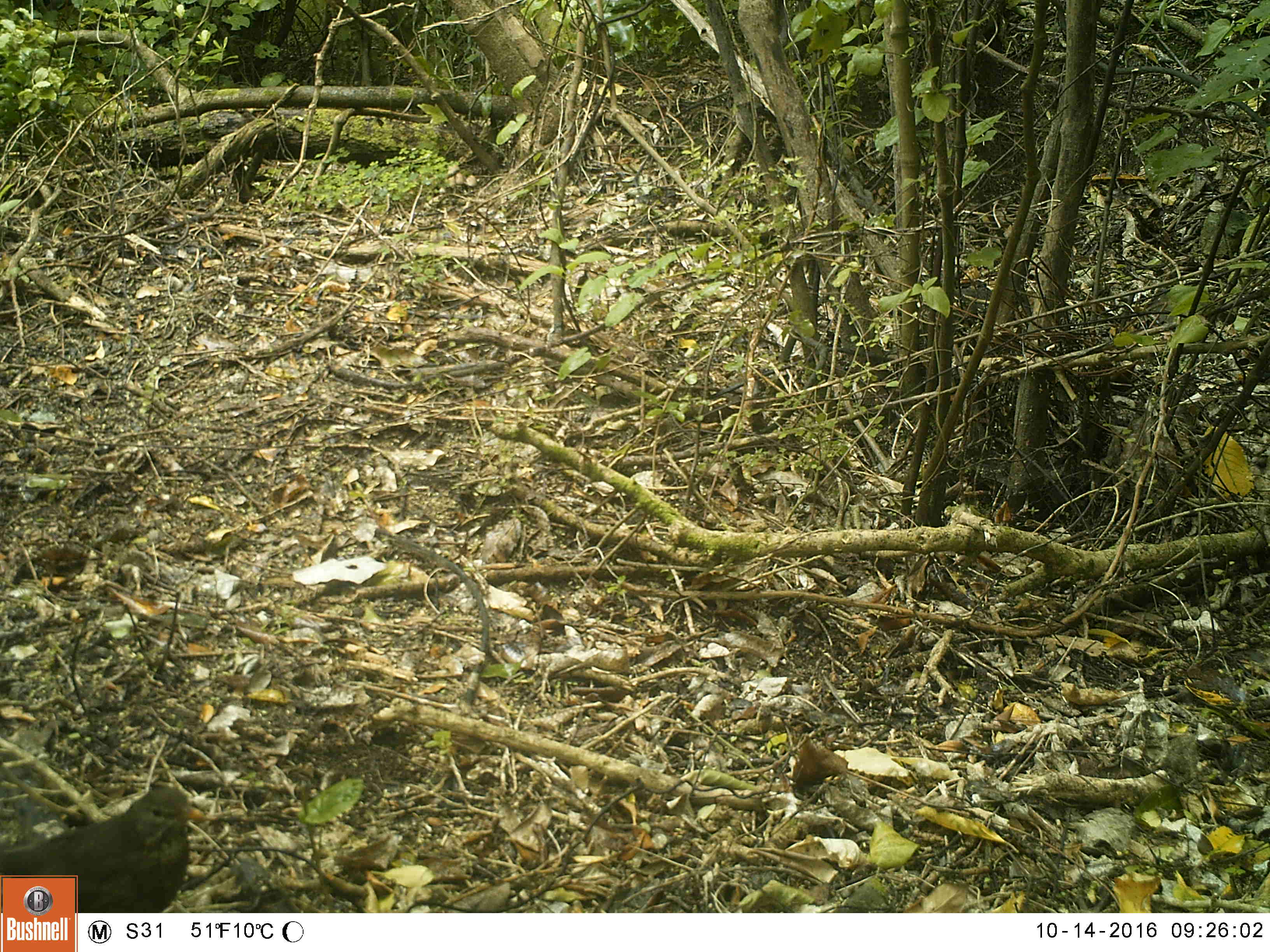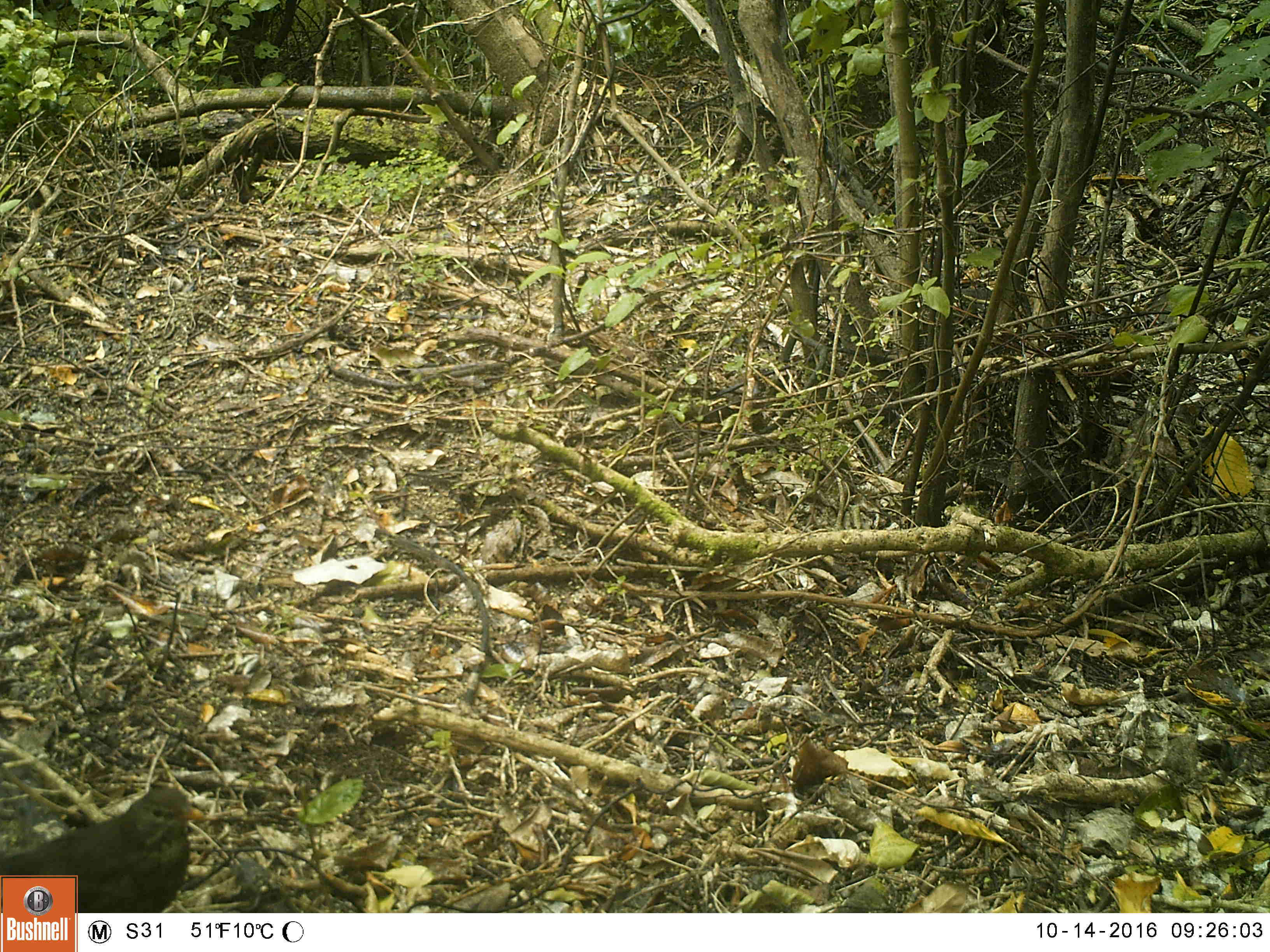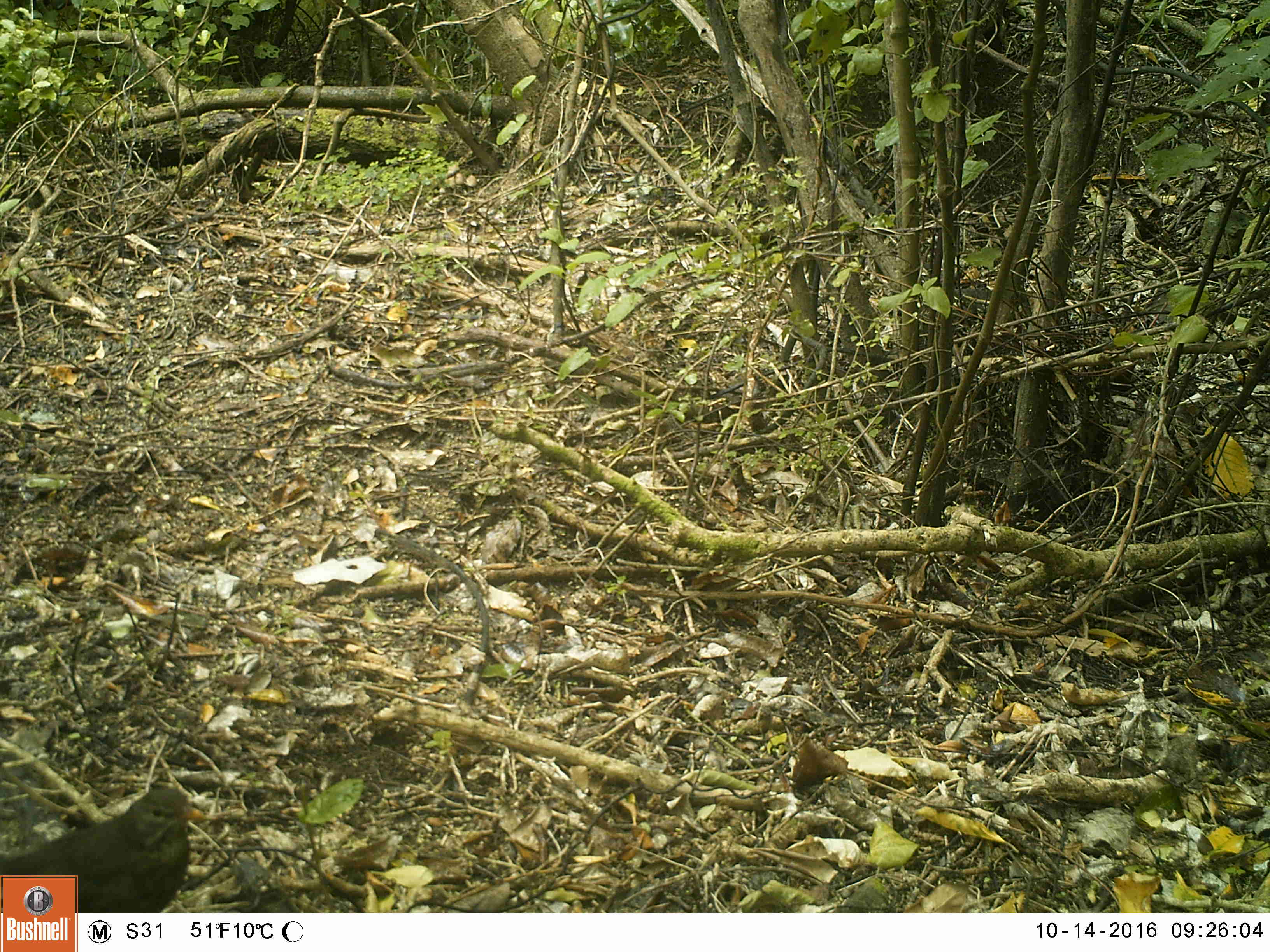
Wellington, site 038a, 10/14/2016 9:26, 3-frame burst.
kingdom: Animalia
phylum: Chordata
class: Aves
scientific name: Aves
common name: bird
Bird (Aves).